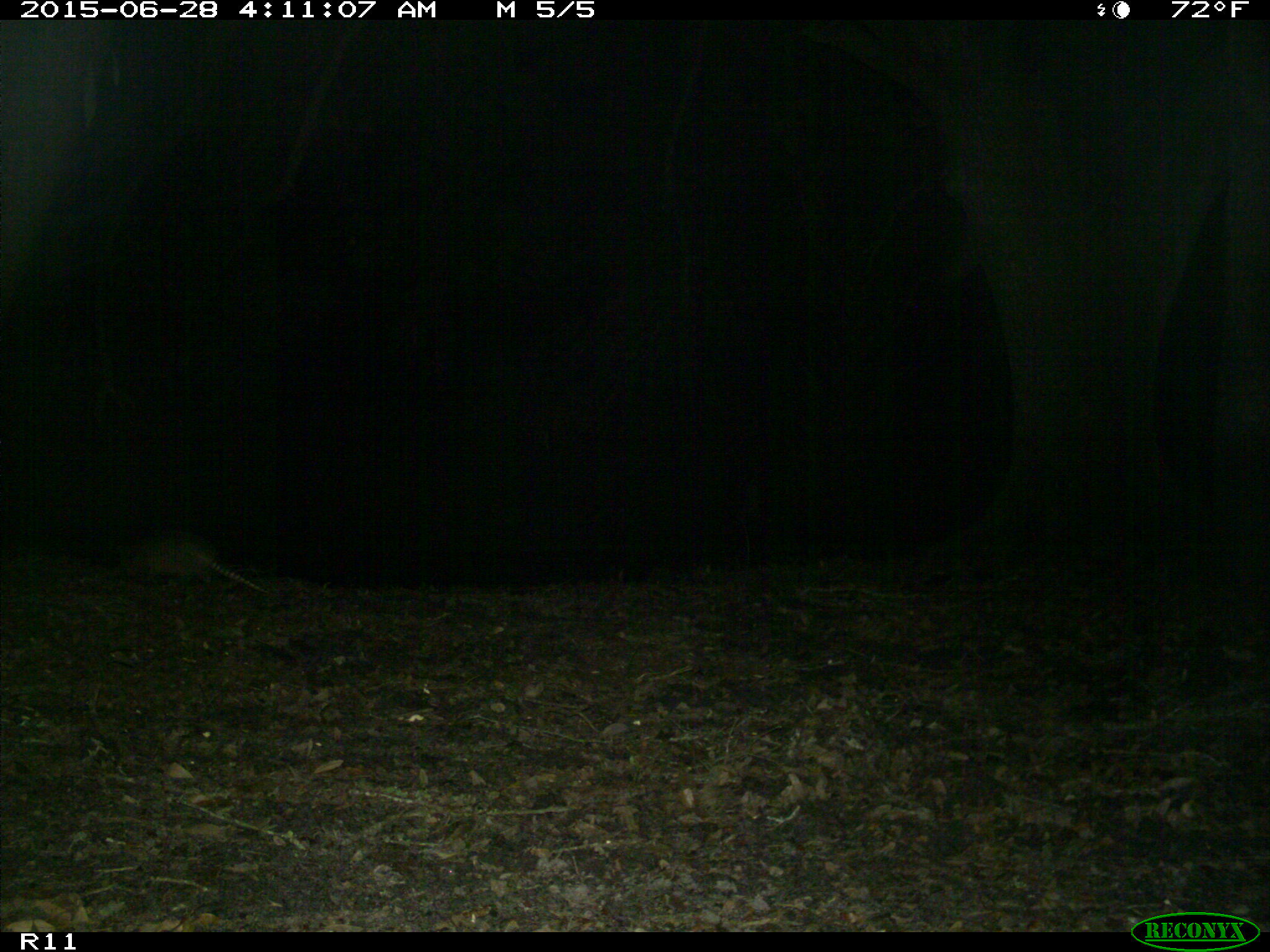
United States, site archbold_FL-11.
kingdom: Animalia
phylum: Chordata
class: Mammalia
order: Cingulata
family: Dasypodidae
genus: Dasypus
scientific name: Dasypus novemcinctus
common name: nine-banded armadillo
Dasypus novemcinctus (nine-banded armadillo).